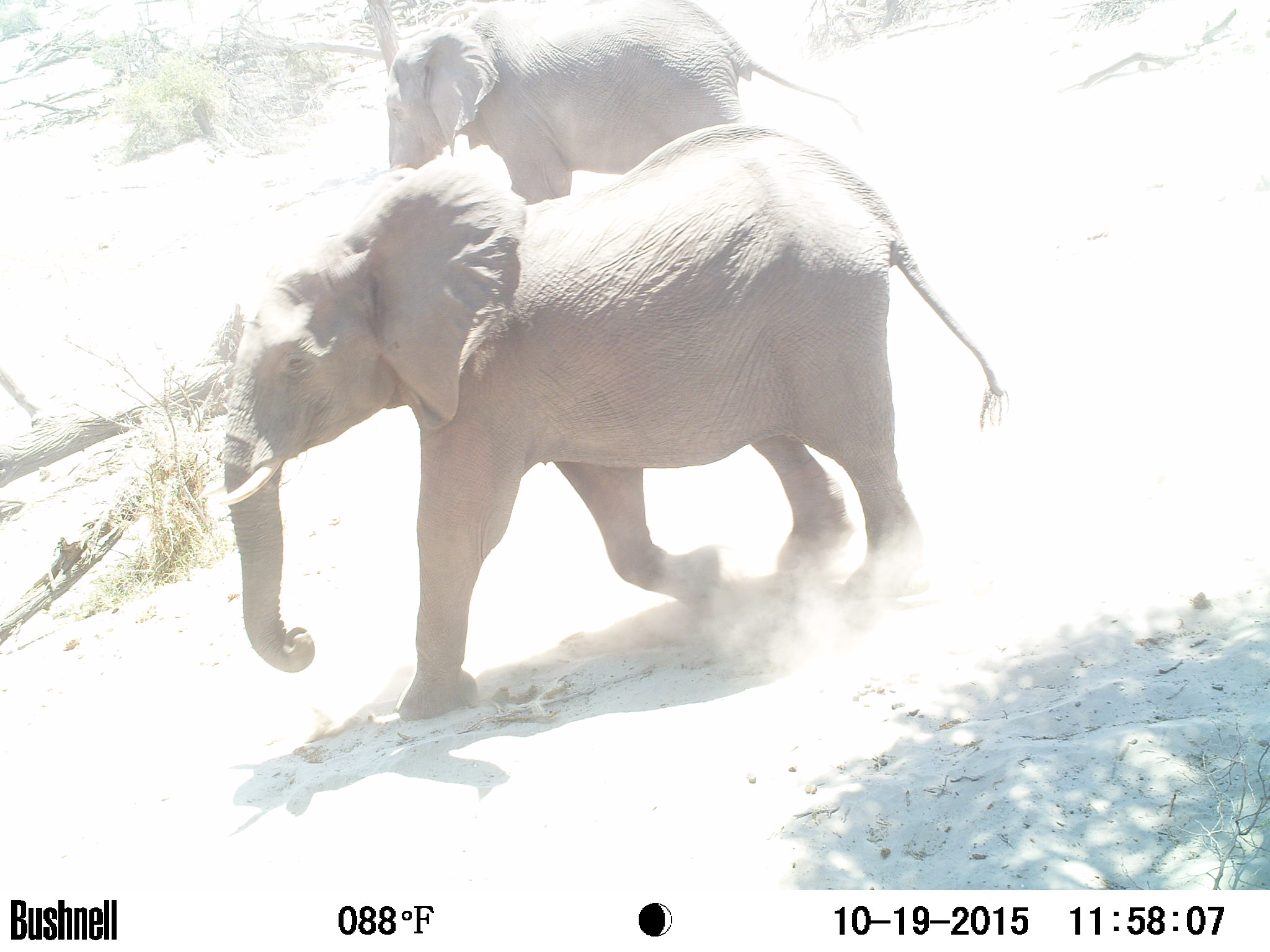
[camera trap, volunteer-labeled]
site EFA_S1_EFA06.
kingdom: Animalia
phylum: Chordata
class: Mammalia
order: Proboscidea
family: Elephantidae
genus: Loxodonta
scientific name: Loxodonta africana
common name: african bush elephant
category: elephant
Elephant (african bush elephant) (Loxodonta africana), count 2. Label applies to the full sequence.